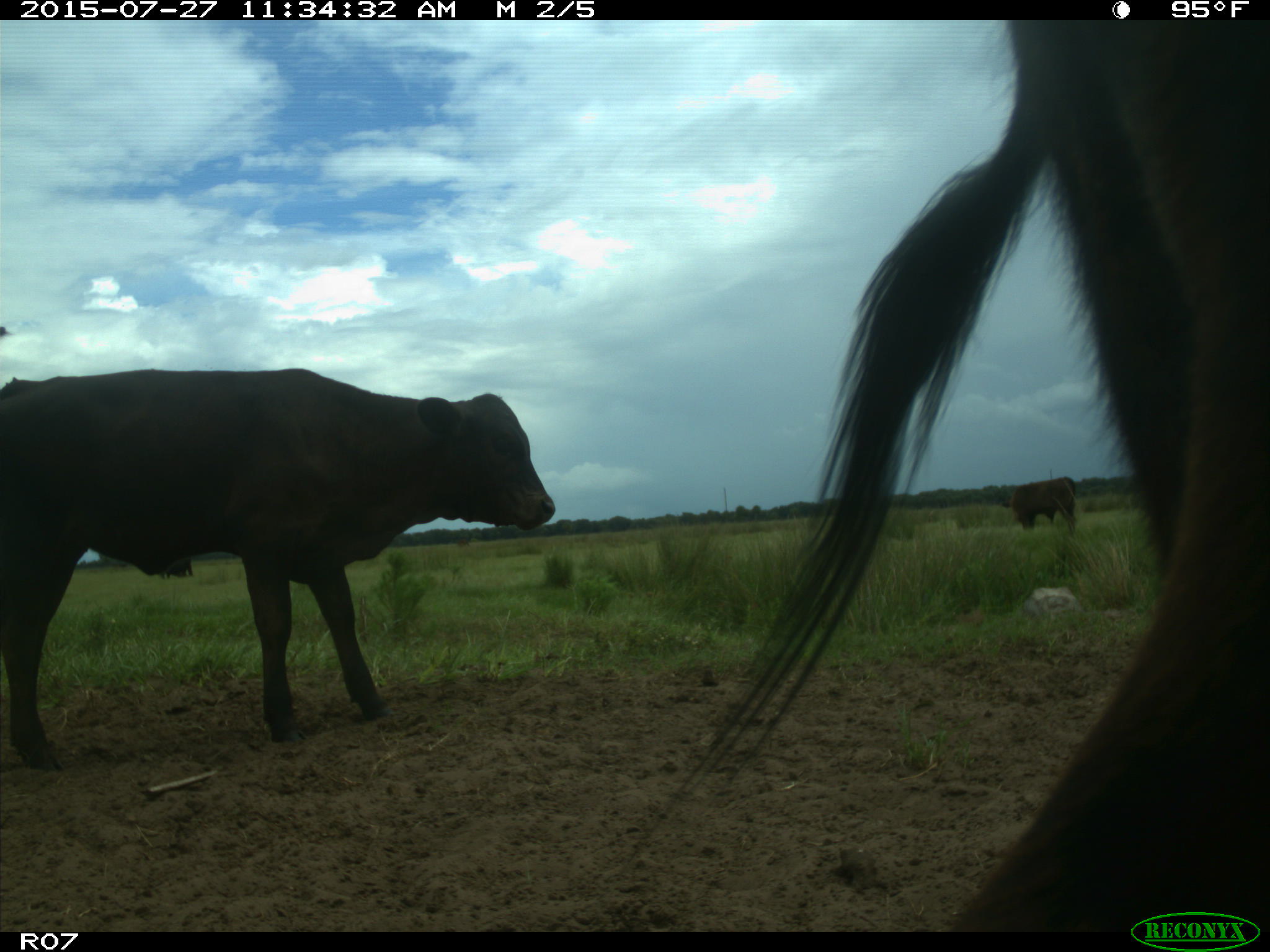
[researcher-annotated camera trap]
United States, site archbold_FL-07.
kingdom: Animalia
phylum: Chordata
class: Mammalia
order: Artiodactyla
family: Bovidae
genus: Bos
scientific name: Bos taurus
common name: domestic cow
Bos taurus (domestic cow).